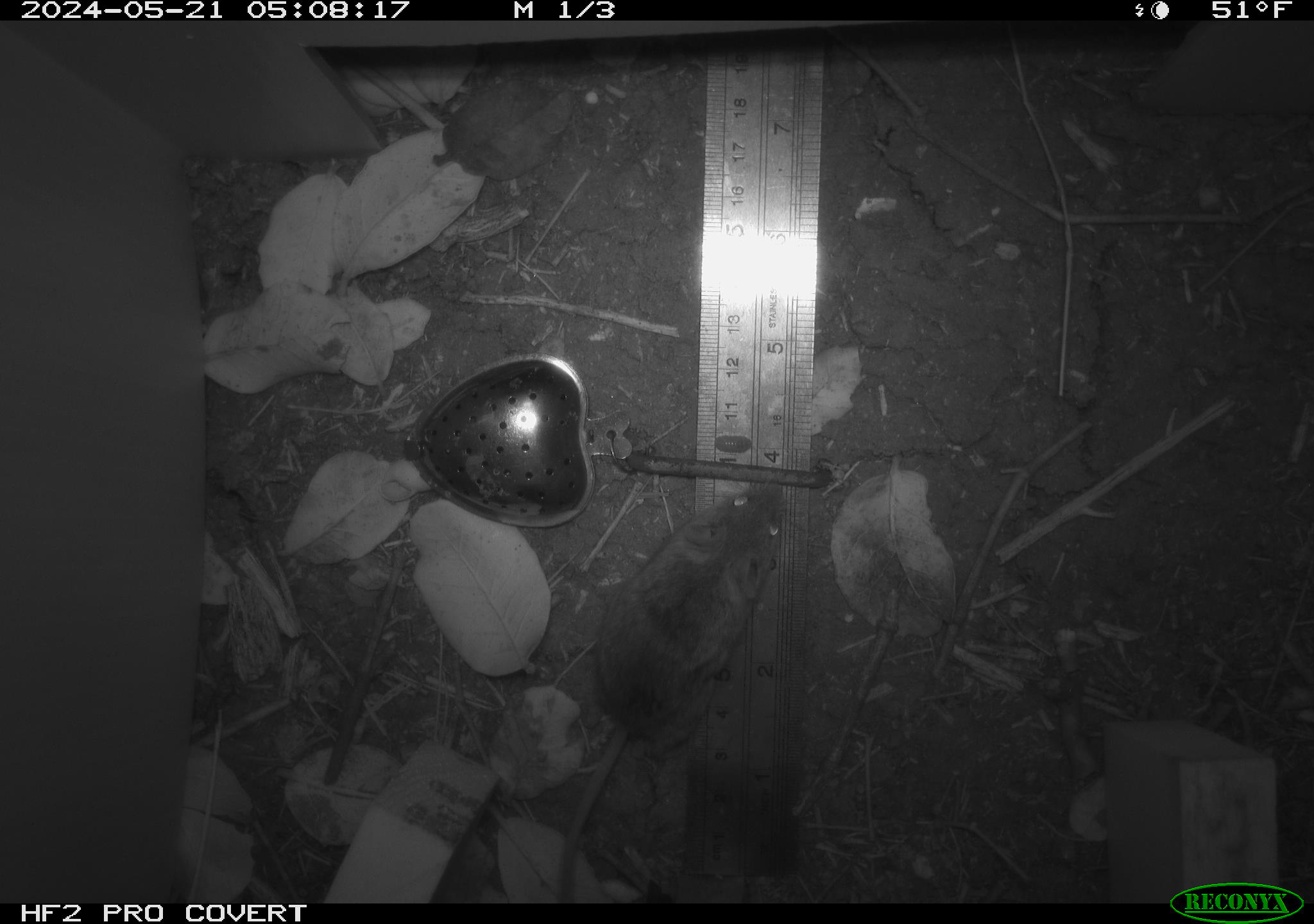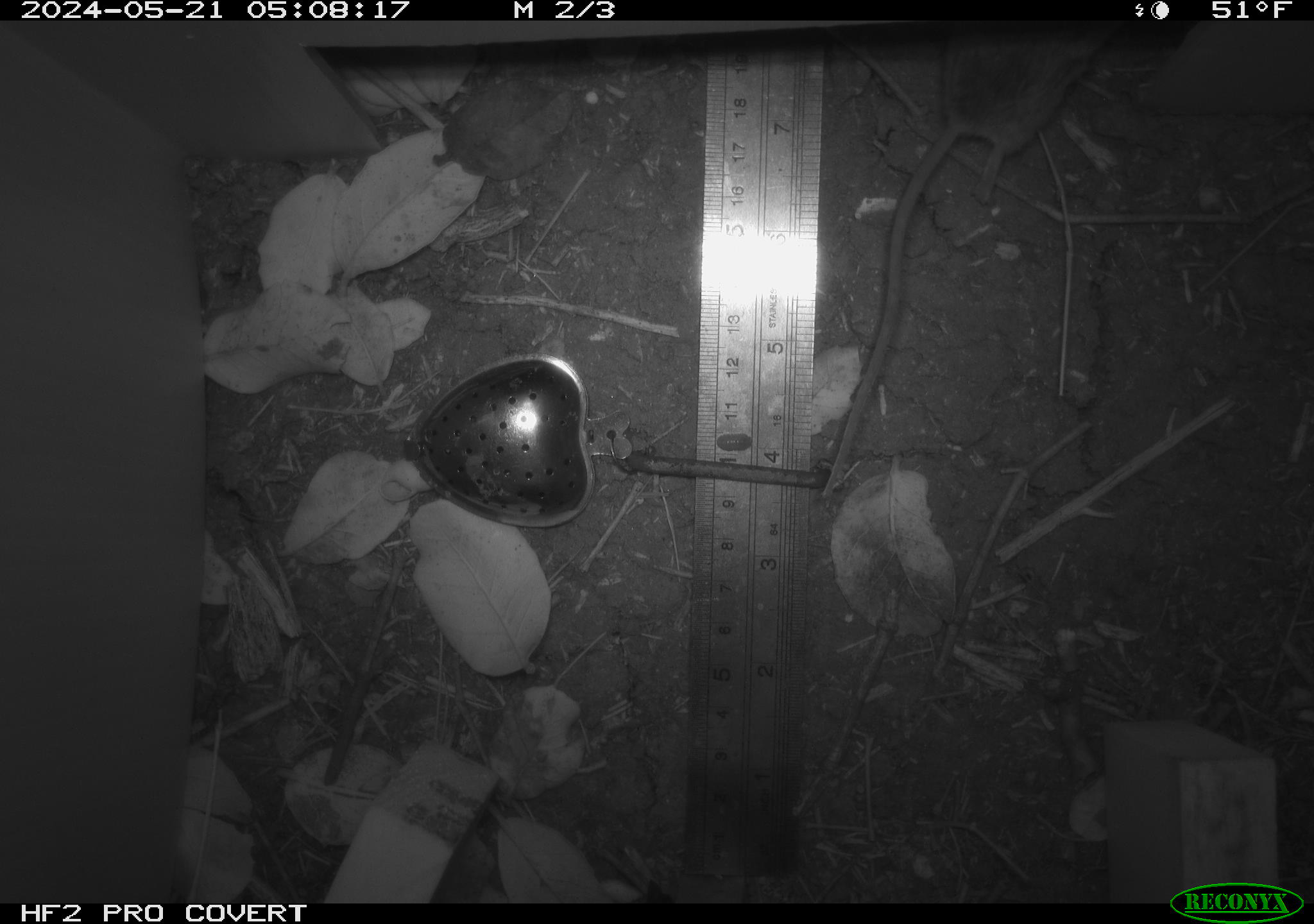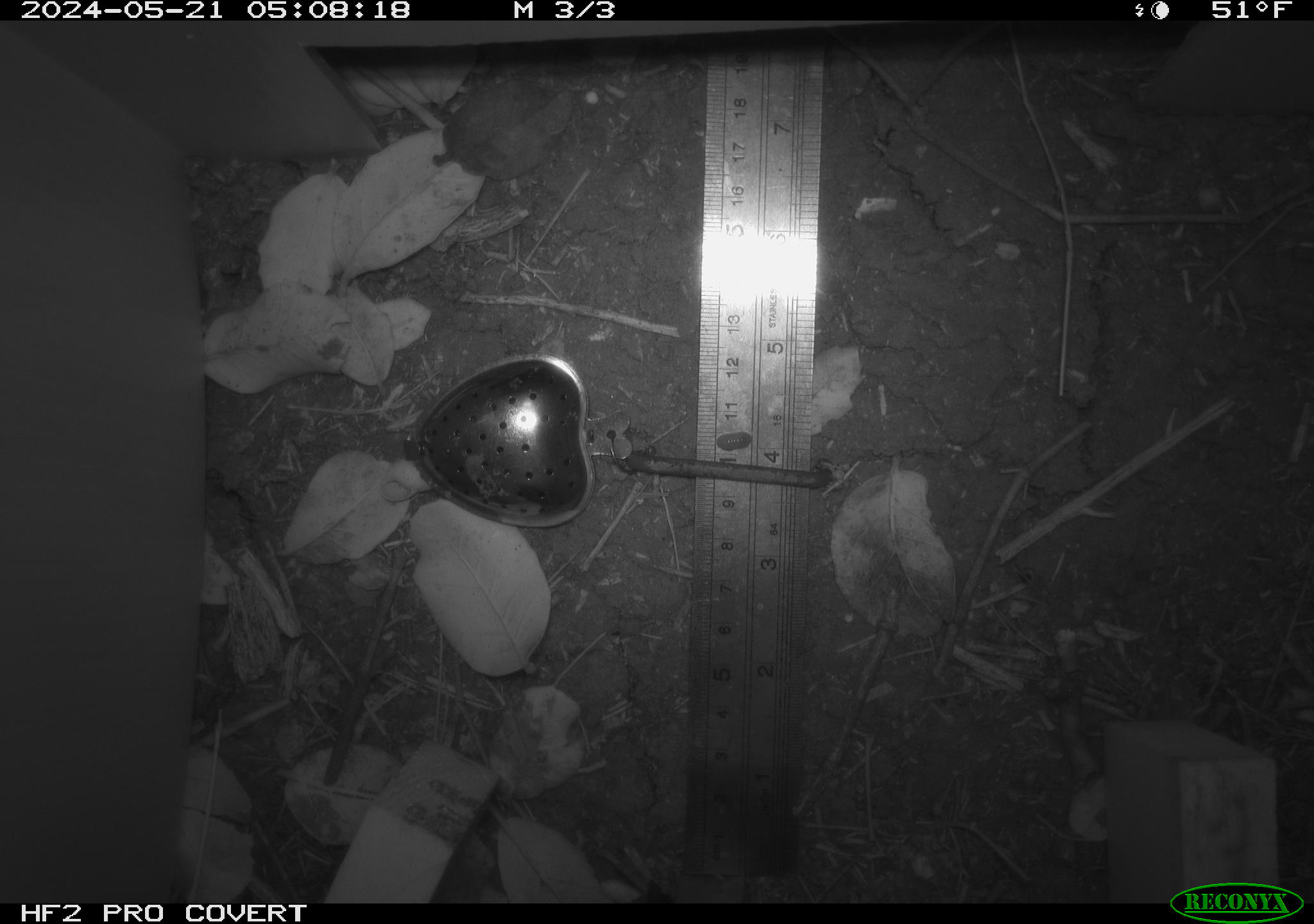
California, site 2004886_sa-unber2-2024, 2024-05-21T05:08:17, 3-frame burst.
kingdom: Animalia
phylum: Chordata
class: Mammalia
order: Rodentia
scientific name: Rodentia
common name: mouse species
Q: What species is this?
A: Mouse species (Rodentia).